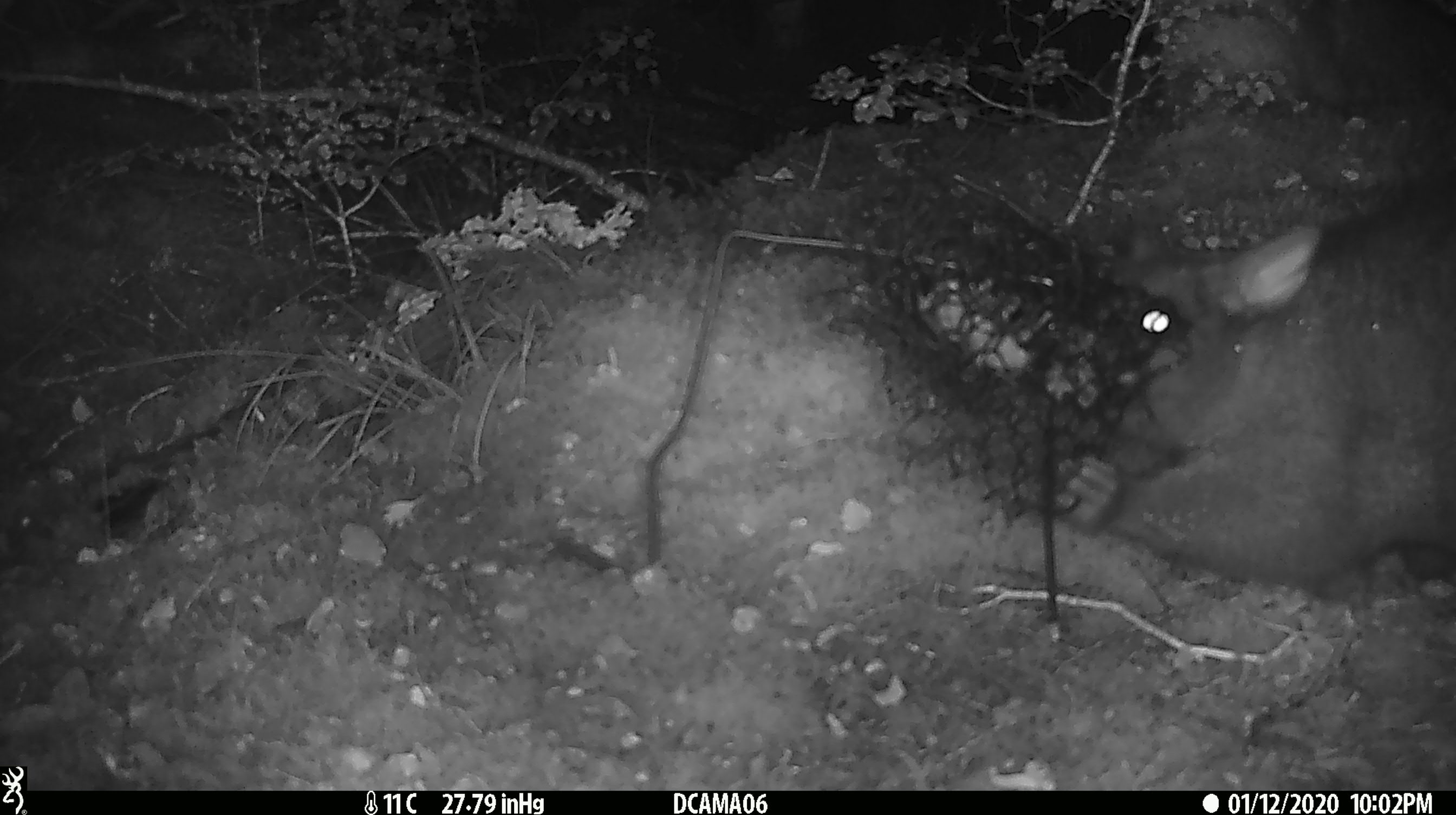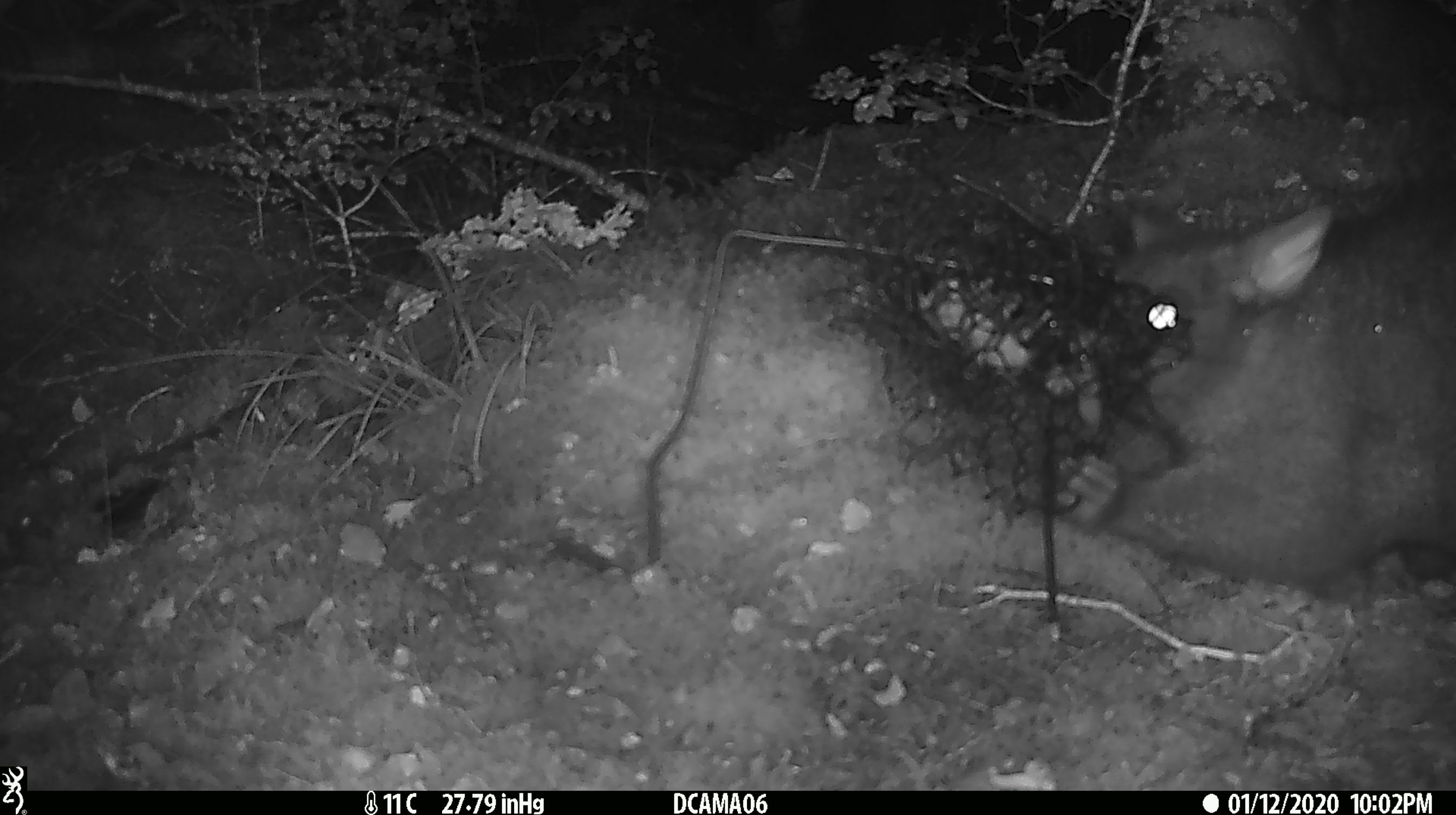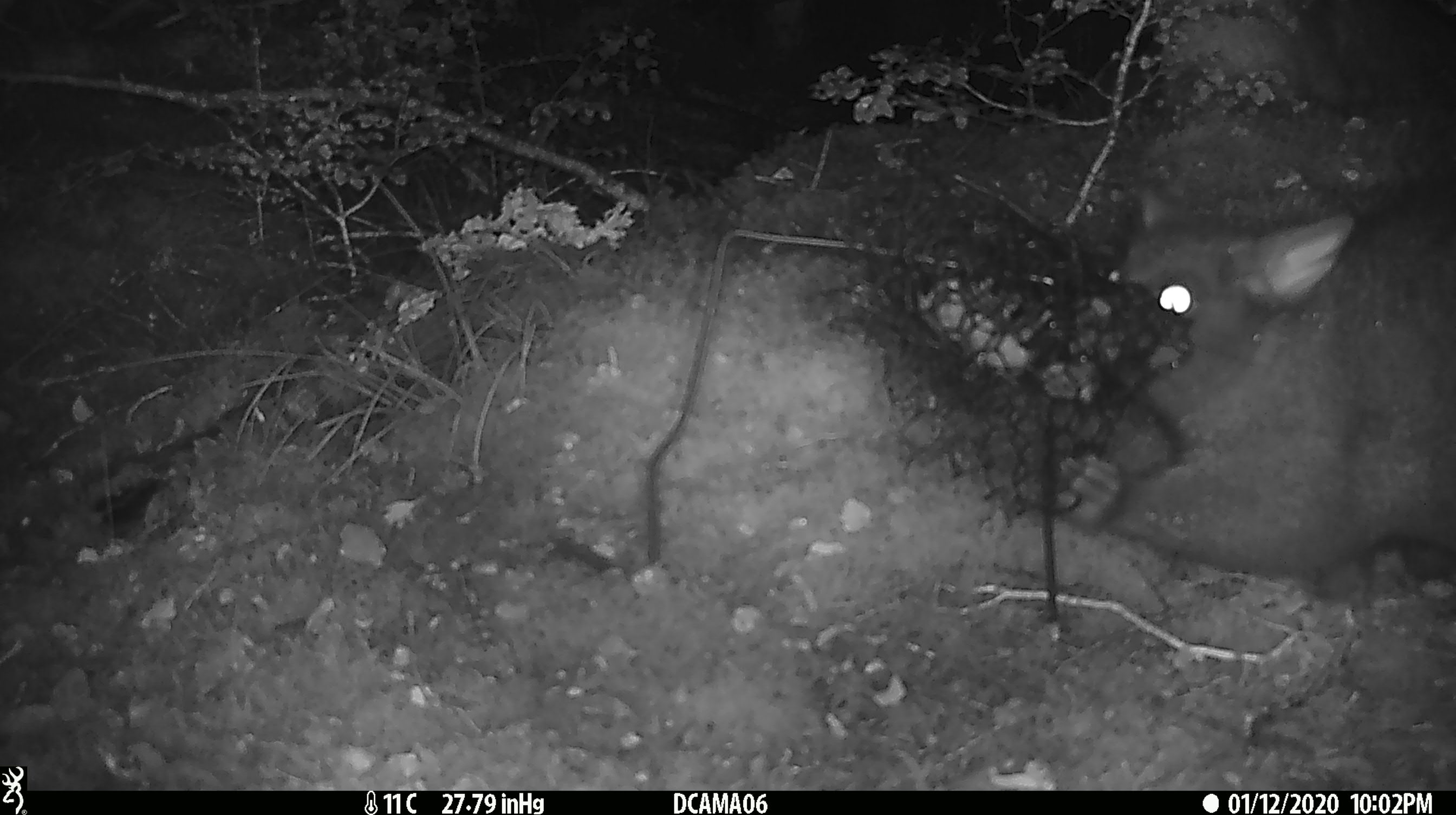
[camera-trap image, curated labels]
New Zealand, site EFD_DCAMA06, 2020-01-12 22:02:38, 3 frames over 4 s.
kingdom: Animalia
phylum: Chordata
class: Mammalia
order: Diprotodontia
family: Phalangeridae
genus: Trichosurus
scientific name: Trichosurus vulpecula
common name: common brushtail possum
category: possum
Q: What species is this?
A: Possum (common brushtail possum) (Trichosurus vulpecula).